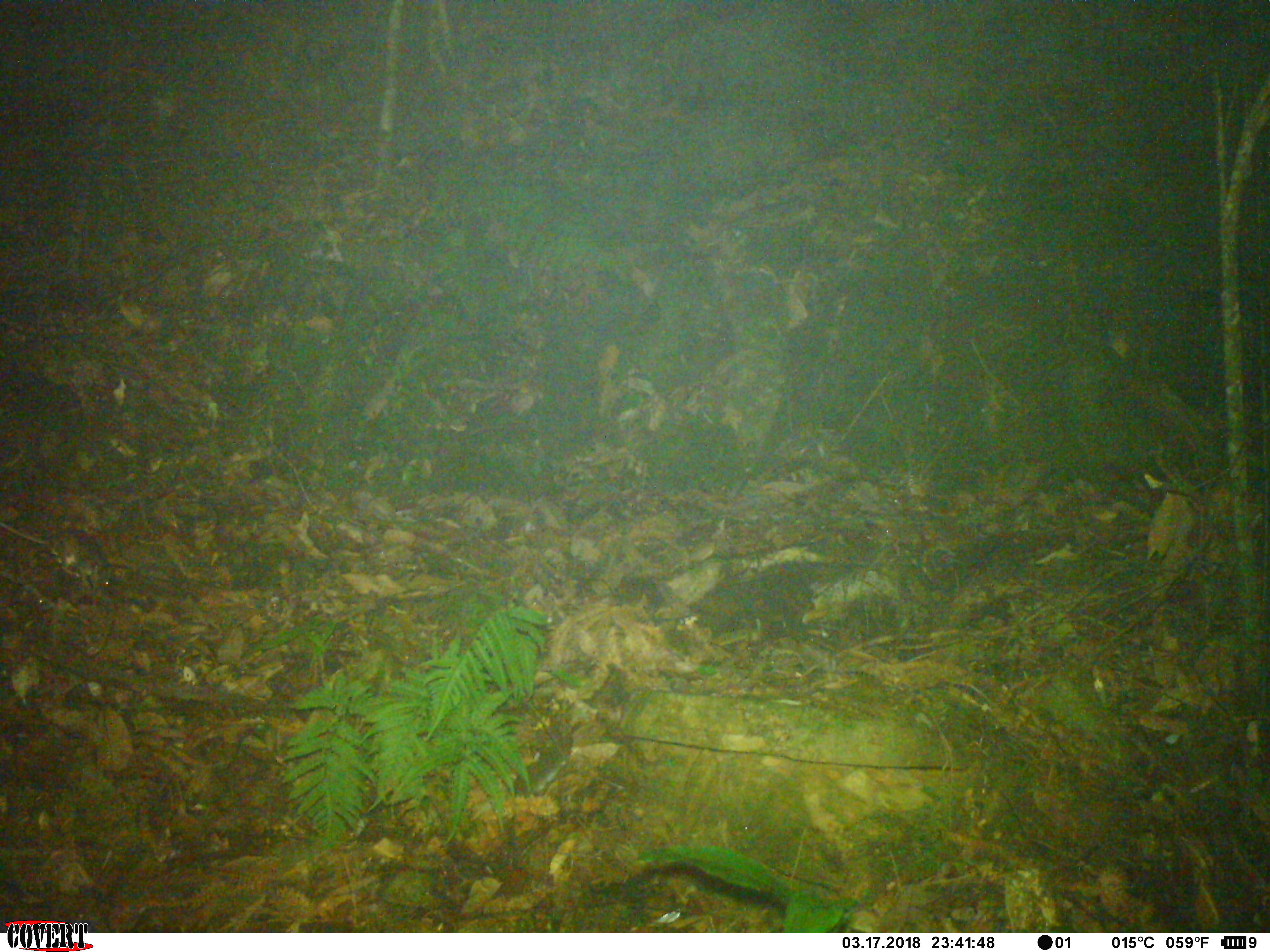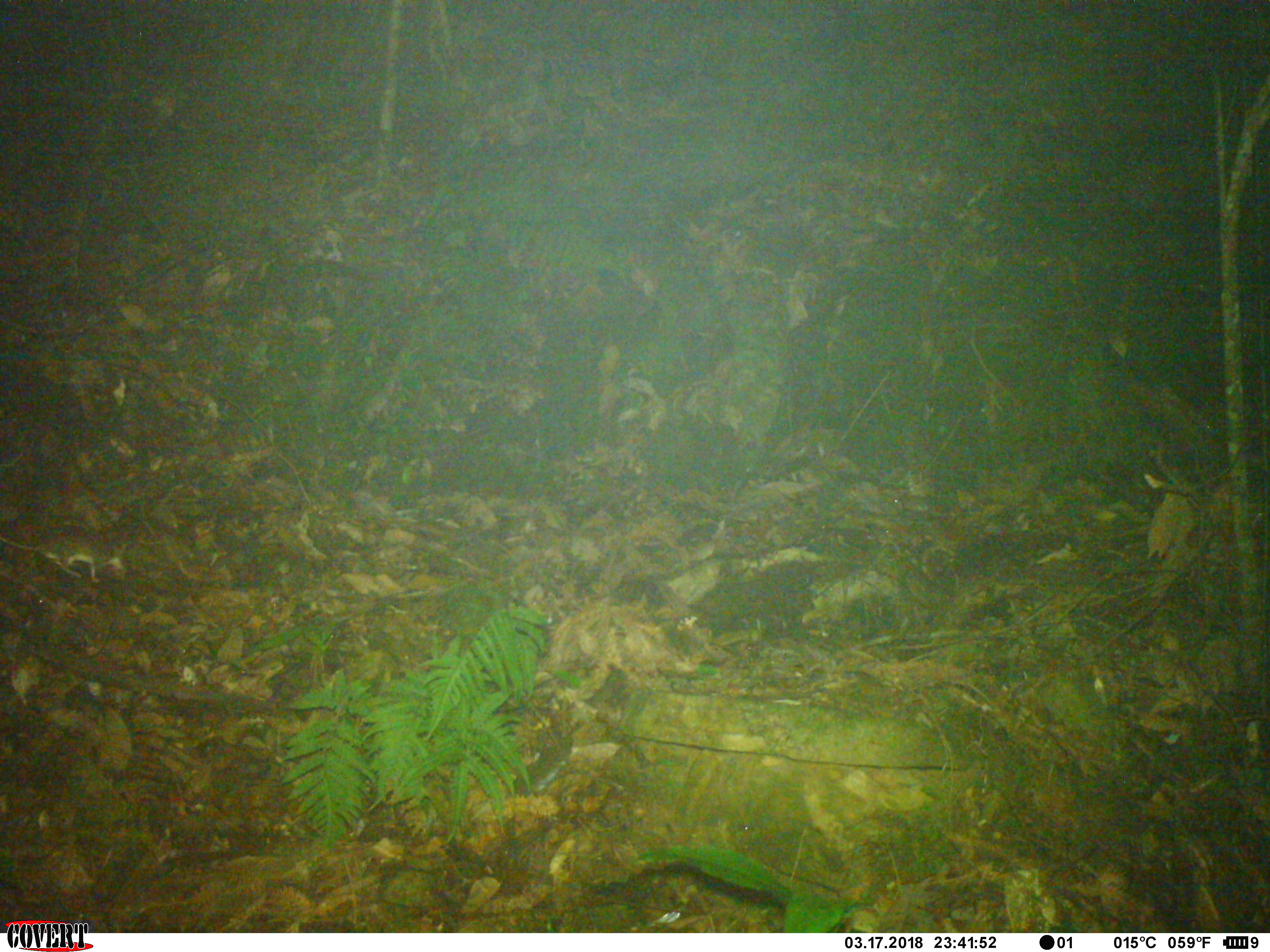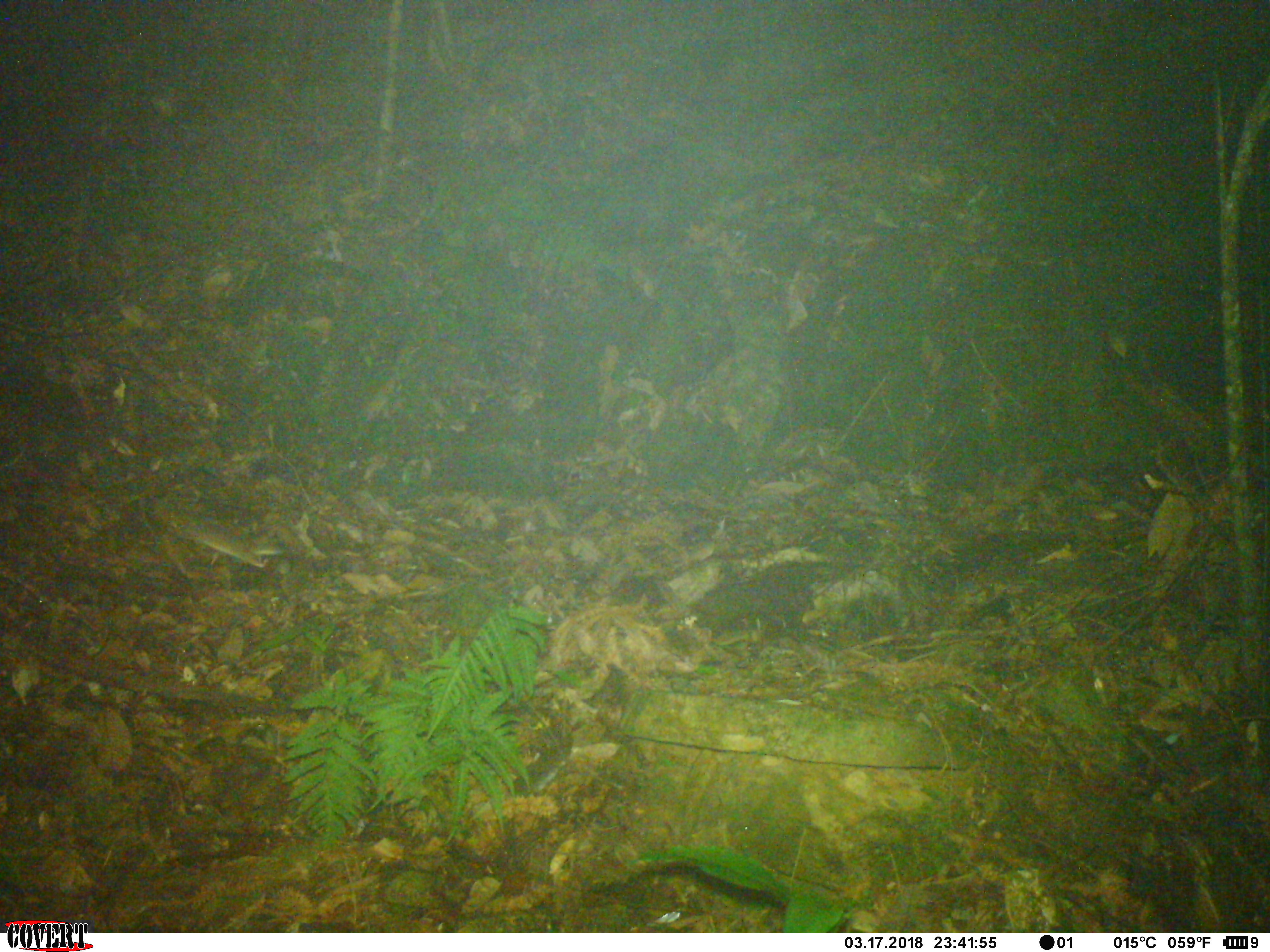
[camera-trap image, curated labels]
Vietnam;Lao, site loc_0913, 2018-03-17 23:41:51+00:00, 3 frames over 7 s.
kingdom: Animalia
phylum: Chordata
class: Mammalia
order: Rodentia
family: Muridae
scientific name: Muridae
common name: old-world mice and rats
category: unidentified murid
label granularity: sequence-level